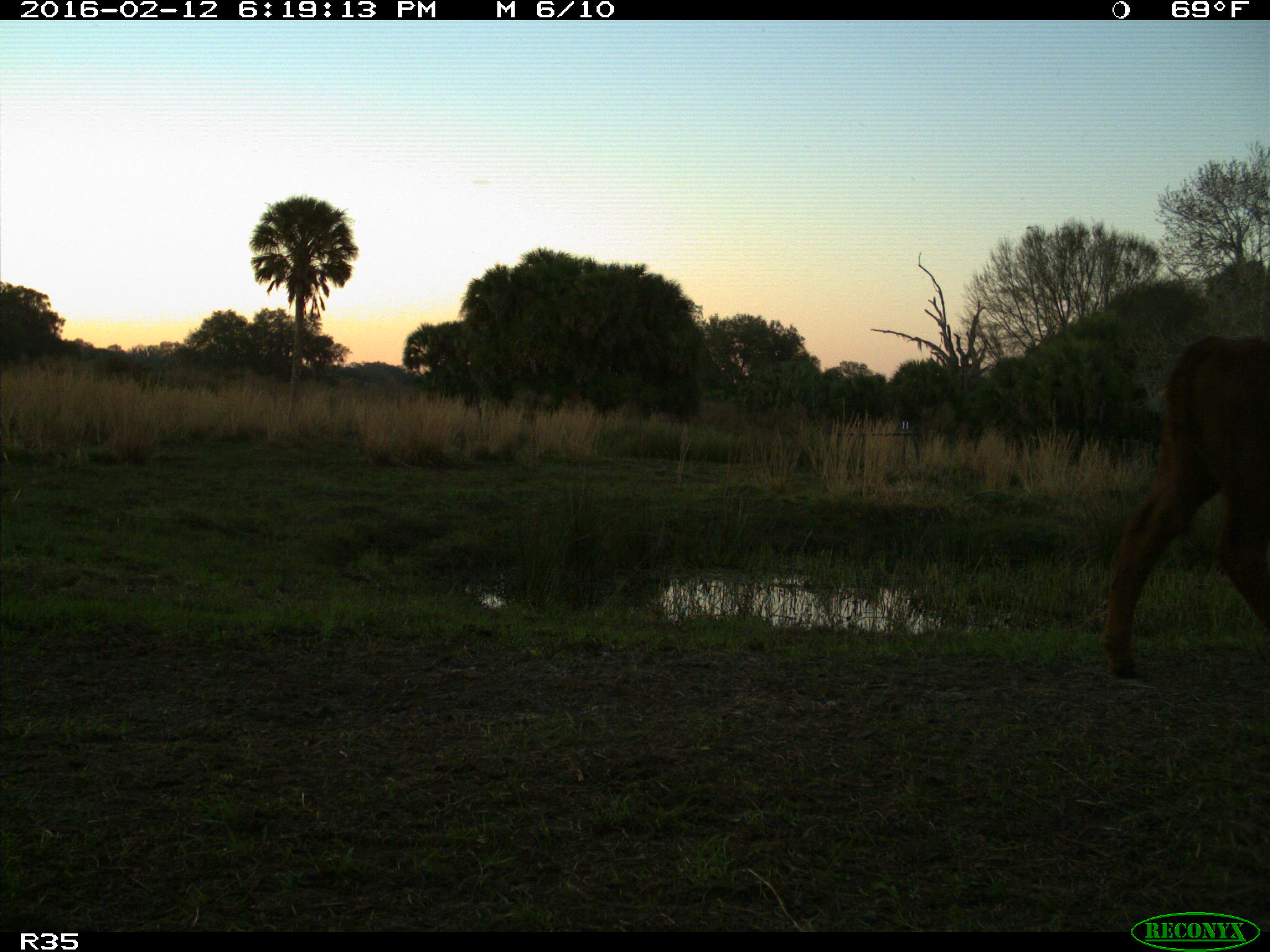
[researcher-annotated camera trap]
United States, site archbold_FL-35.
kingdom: Animalia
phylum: Chordata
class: Mammalia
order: Artiodactyla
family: Bovidae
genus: Bos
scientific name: Bos taurus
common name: domestic cow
Bos taurus (domestic cow).